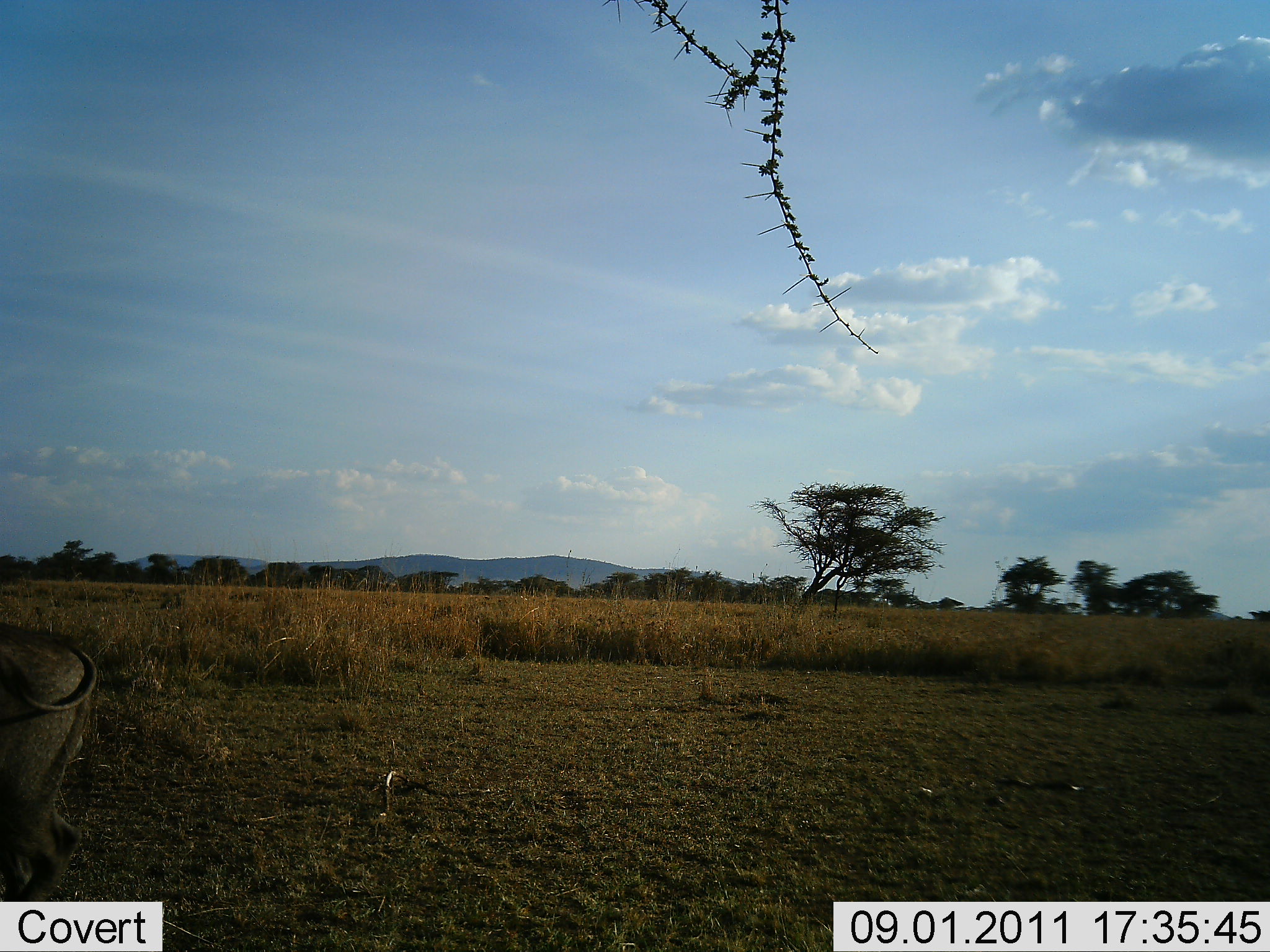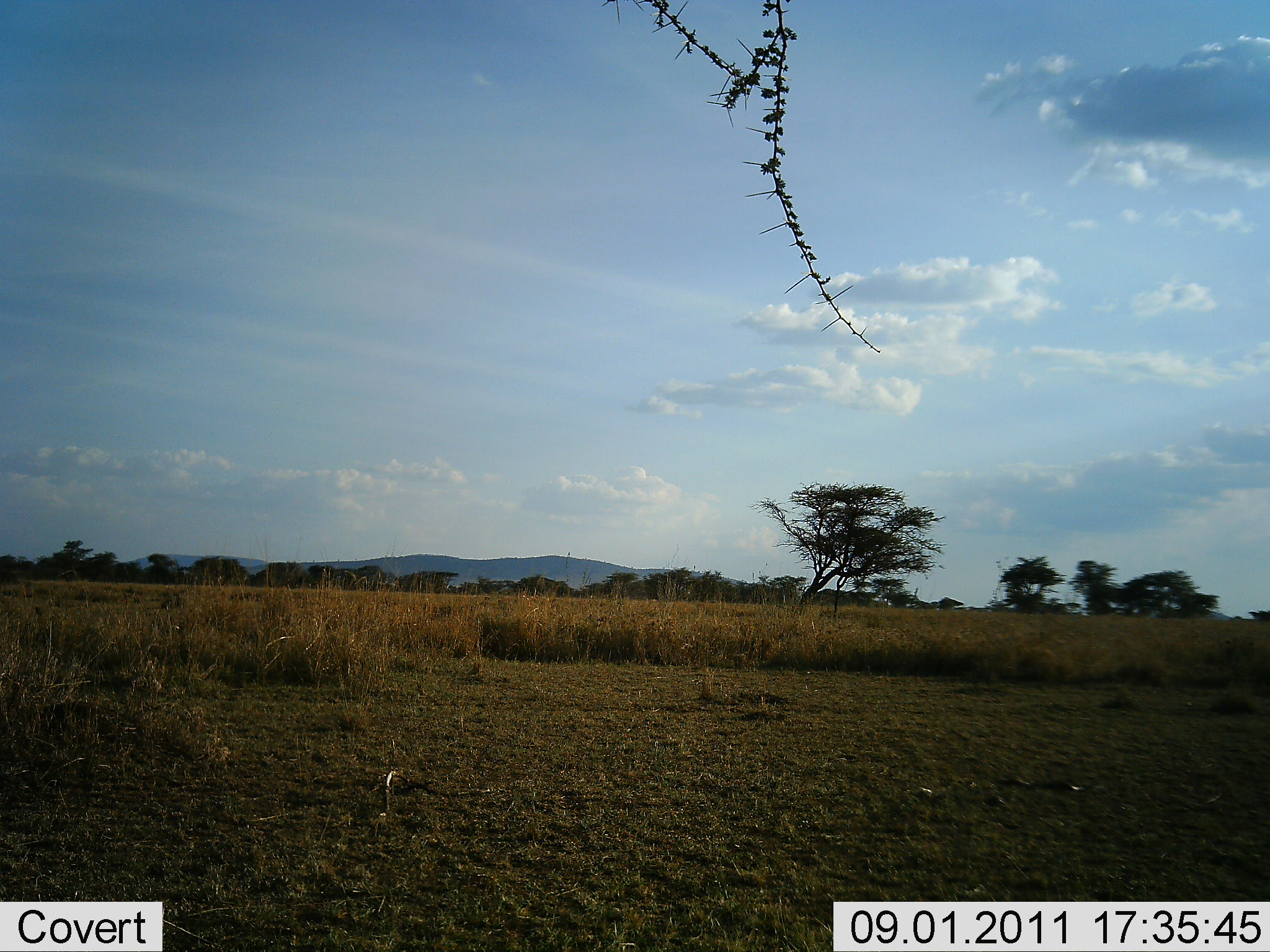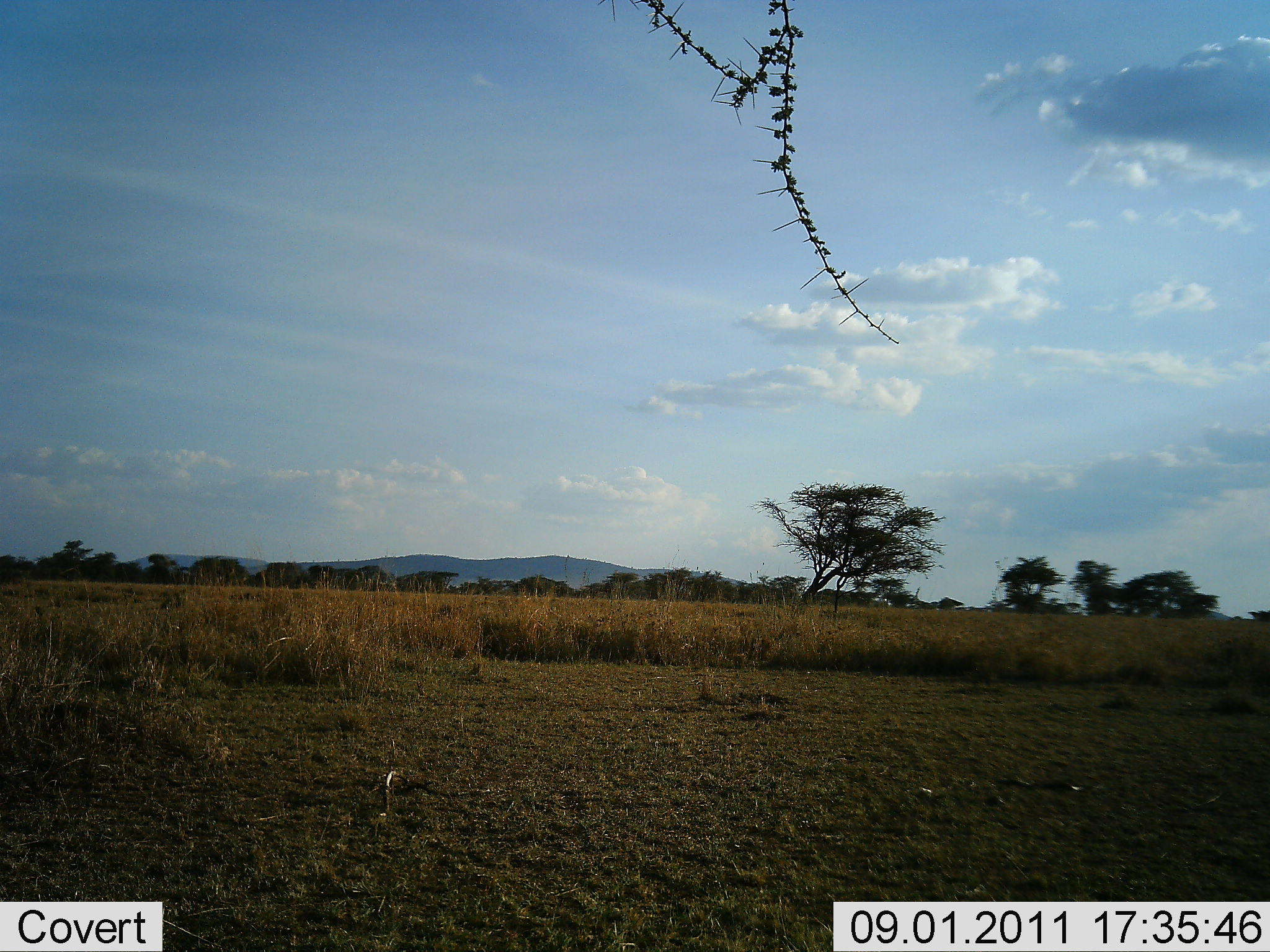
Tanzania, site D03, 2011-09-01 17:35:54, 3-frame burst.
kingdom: Animalia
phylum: Chordata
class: Mammalia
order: Artiodactyla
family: Bovidae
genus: Connochaetes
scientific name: Connochaetes taurinus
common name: blue wildebeest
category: wildebeest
Wildebeest (blue wildebeest) (Connochaetes taurinus), count 1. Behavior (volunteer vote fractions): standing 33%, resting 0%, moving 67%, interacting 0%. Young present (vote fraction): 0%. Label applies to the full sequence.